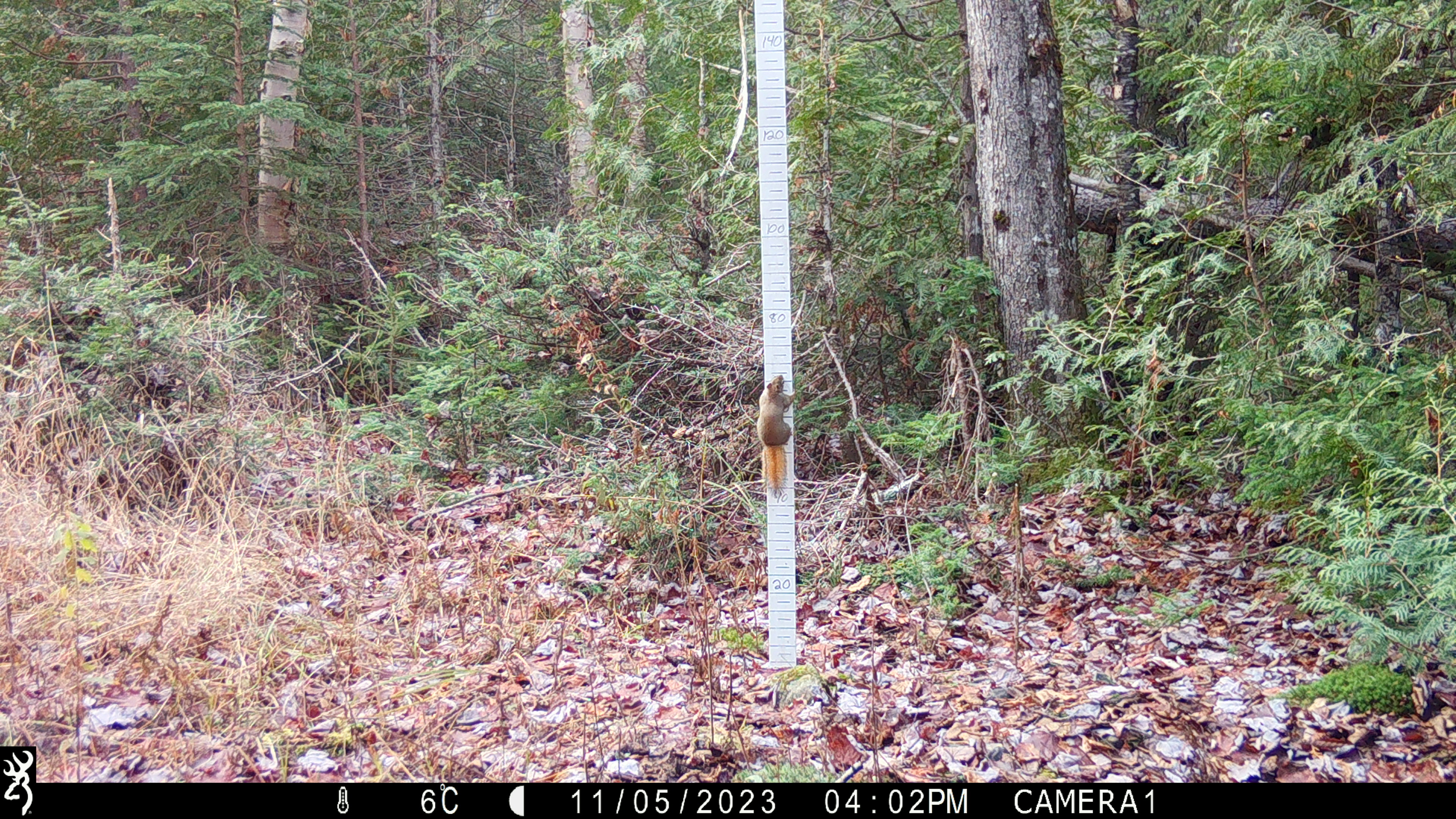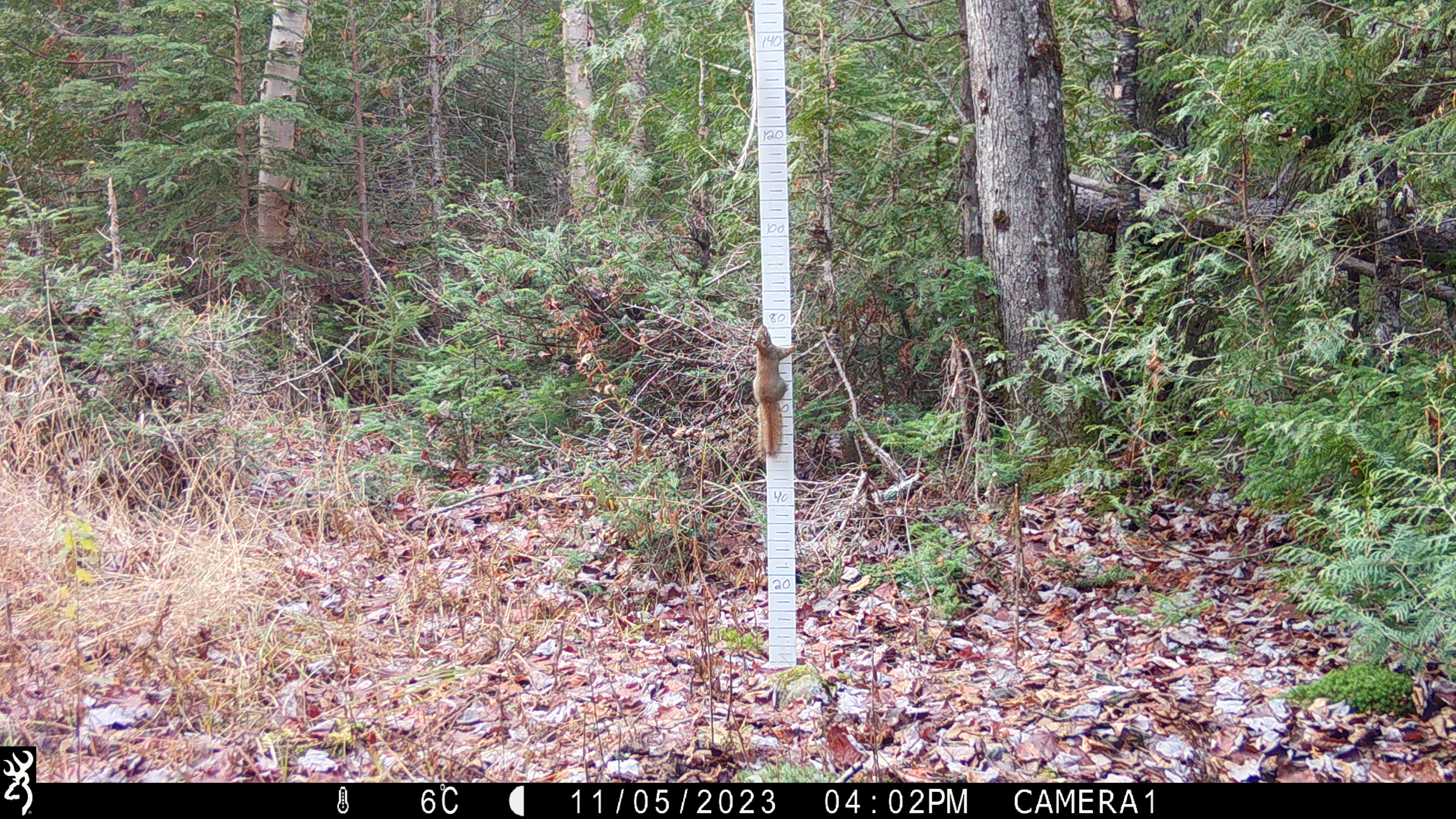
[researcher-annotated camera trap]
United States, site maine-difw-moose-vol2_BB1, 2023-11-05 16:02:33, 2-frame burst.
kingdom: Animalia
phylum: Chordata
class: Mammalia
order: Rodentia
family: Sciuridae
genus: Tamiasciurus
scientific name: Tamiasciurus hudsonicus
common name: red squirrel